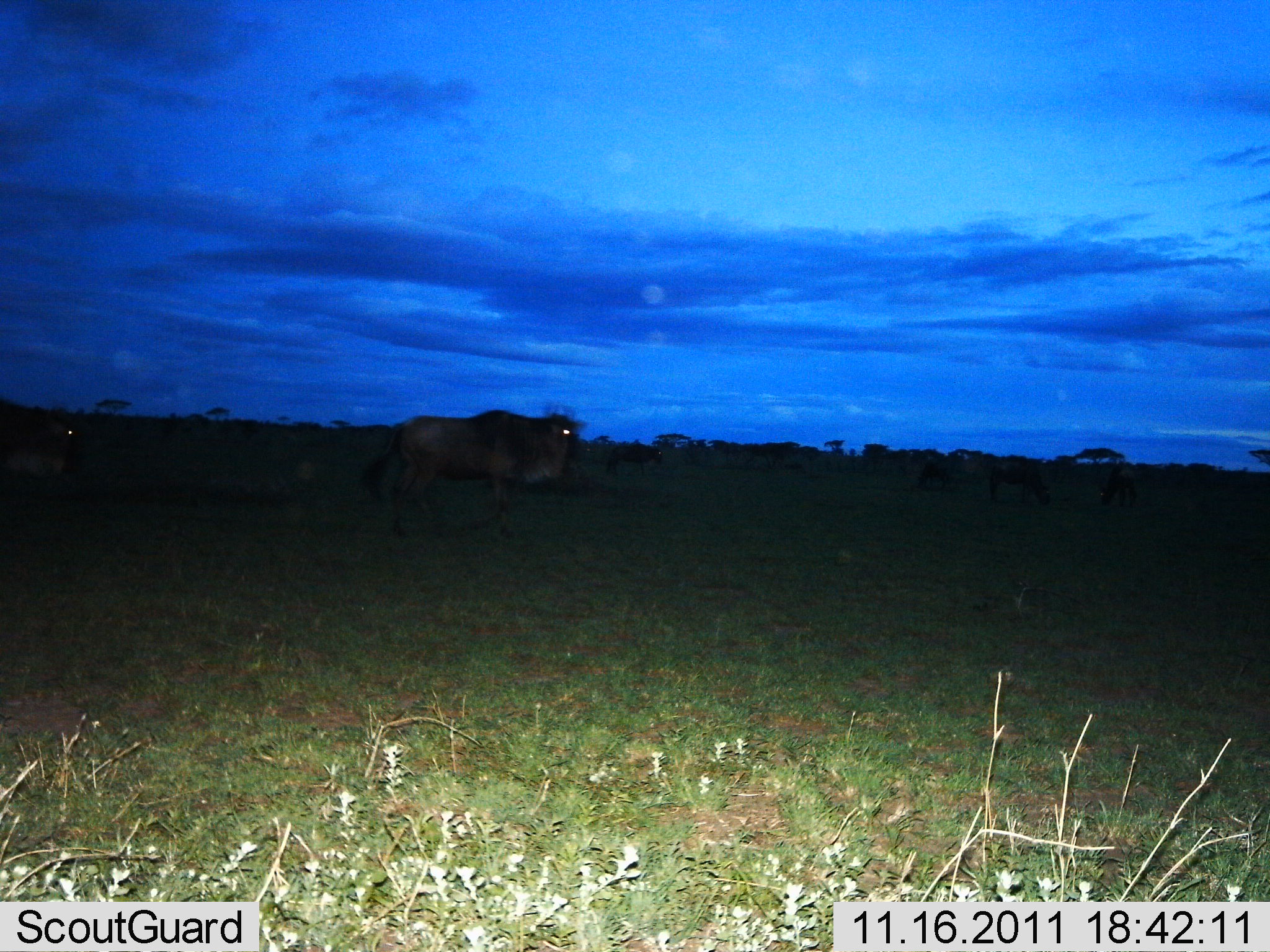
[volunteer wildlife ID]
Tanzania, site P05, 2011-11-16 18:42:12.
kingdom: Animalia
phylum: Chordata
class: Mammalia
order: Artiodactyla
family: Bovidae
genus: Connochaetes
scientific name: Connochaetes taurinus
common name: blue wildebeest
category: wildebeest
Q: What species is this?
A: Wildebeest (blue wildebeest) (Connochaetes taurinus).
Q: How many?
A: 6.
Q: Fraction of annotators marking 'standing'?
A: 80%.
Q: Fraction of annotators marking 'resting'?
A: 0%.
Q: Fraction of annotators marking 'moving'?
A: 40%.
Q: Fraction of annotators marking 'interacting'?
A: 0%.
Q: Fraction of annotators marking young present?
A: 0%.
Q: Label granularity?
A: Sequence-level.